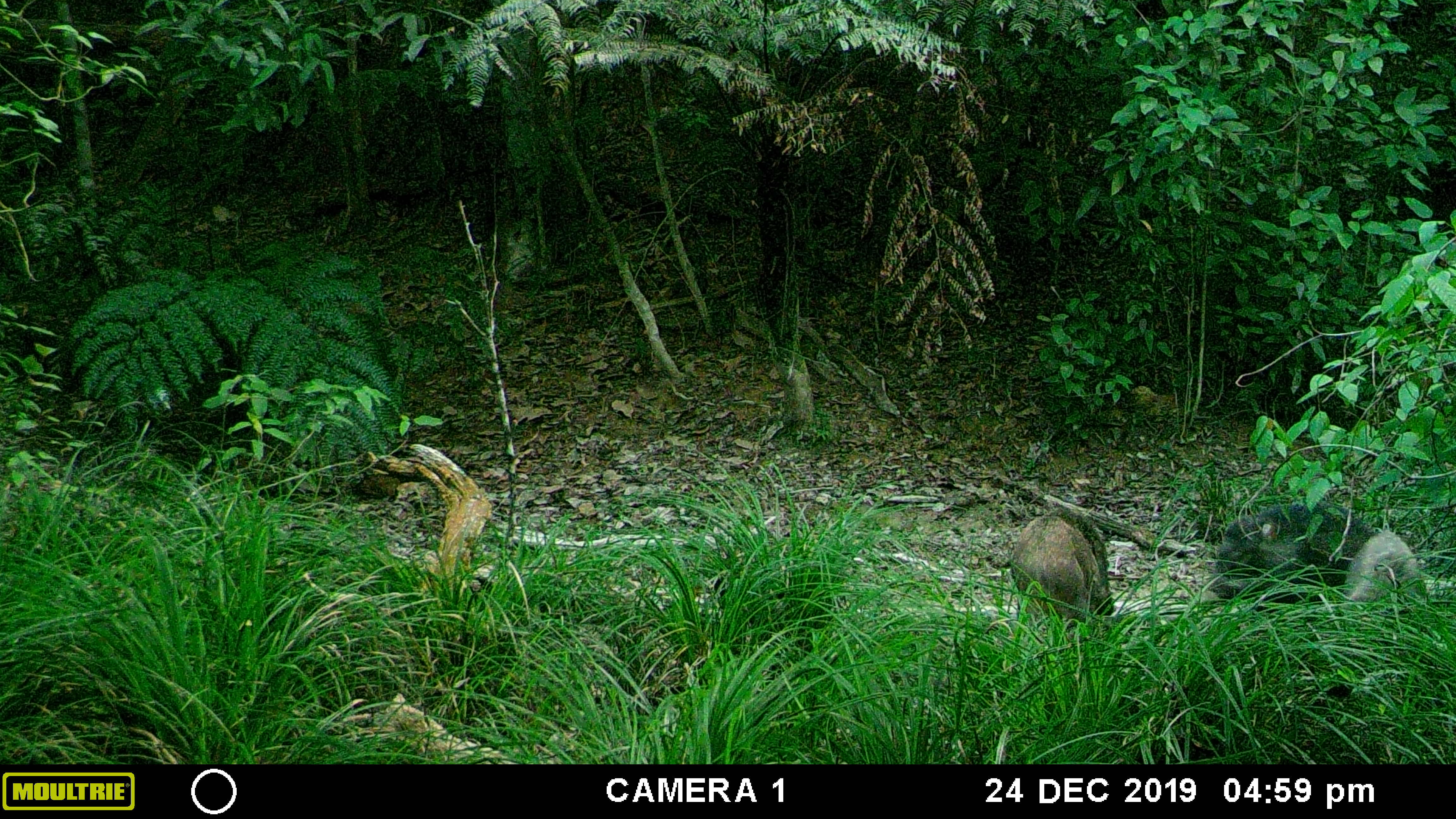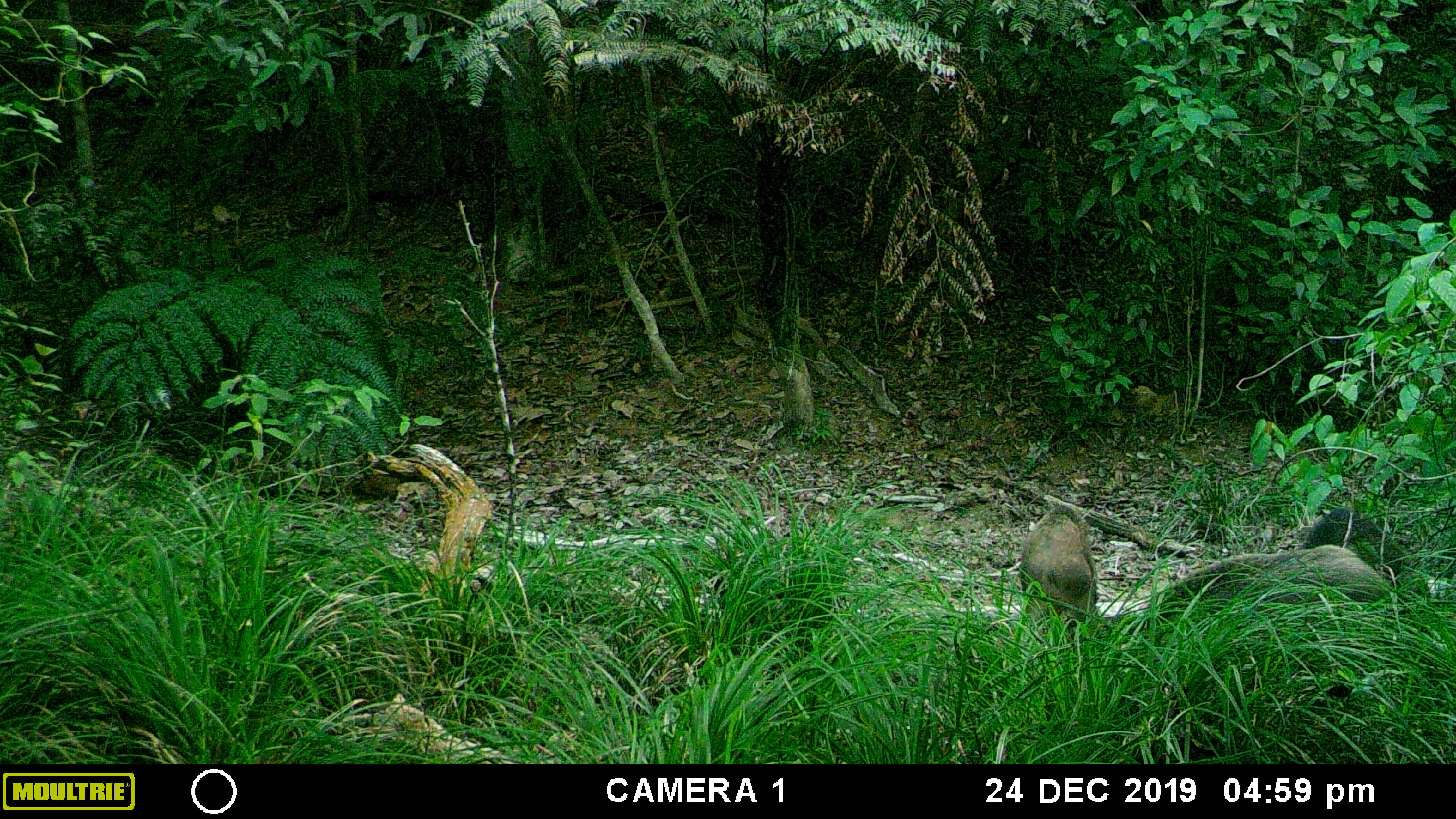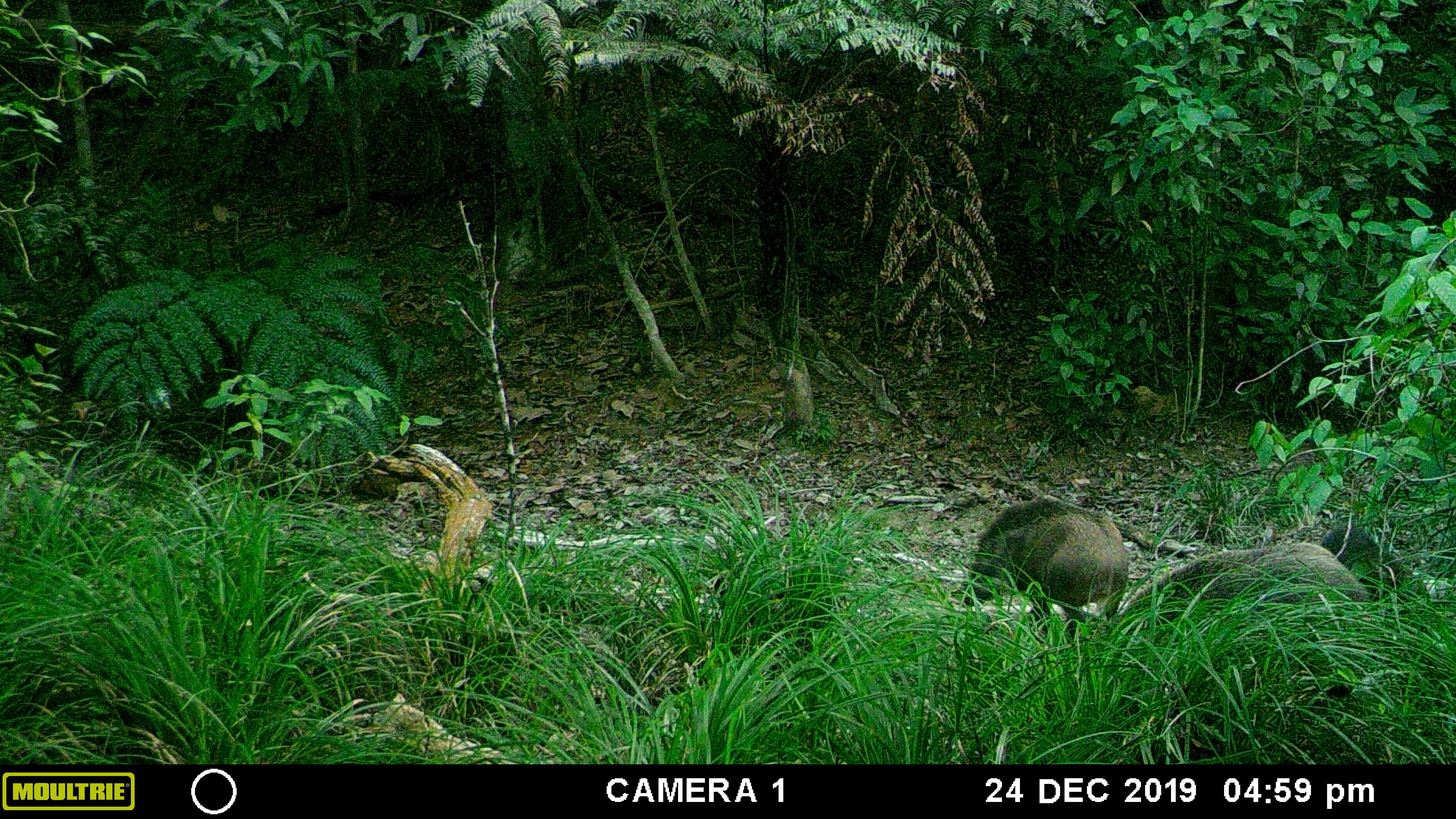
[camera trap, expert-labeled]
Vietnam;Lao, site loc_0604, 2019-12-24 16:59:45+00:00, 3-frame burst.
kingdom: Animalia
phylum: Chordata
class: Mammalia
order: Artiodactyla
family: Suidae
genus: Sus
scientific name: Sus scrofa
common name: eurasian wild pig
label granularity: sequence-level